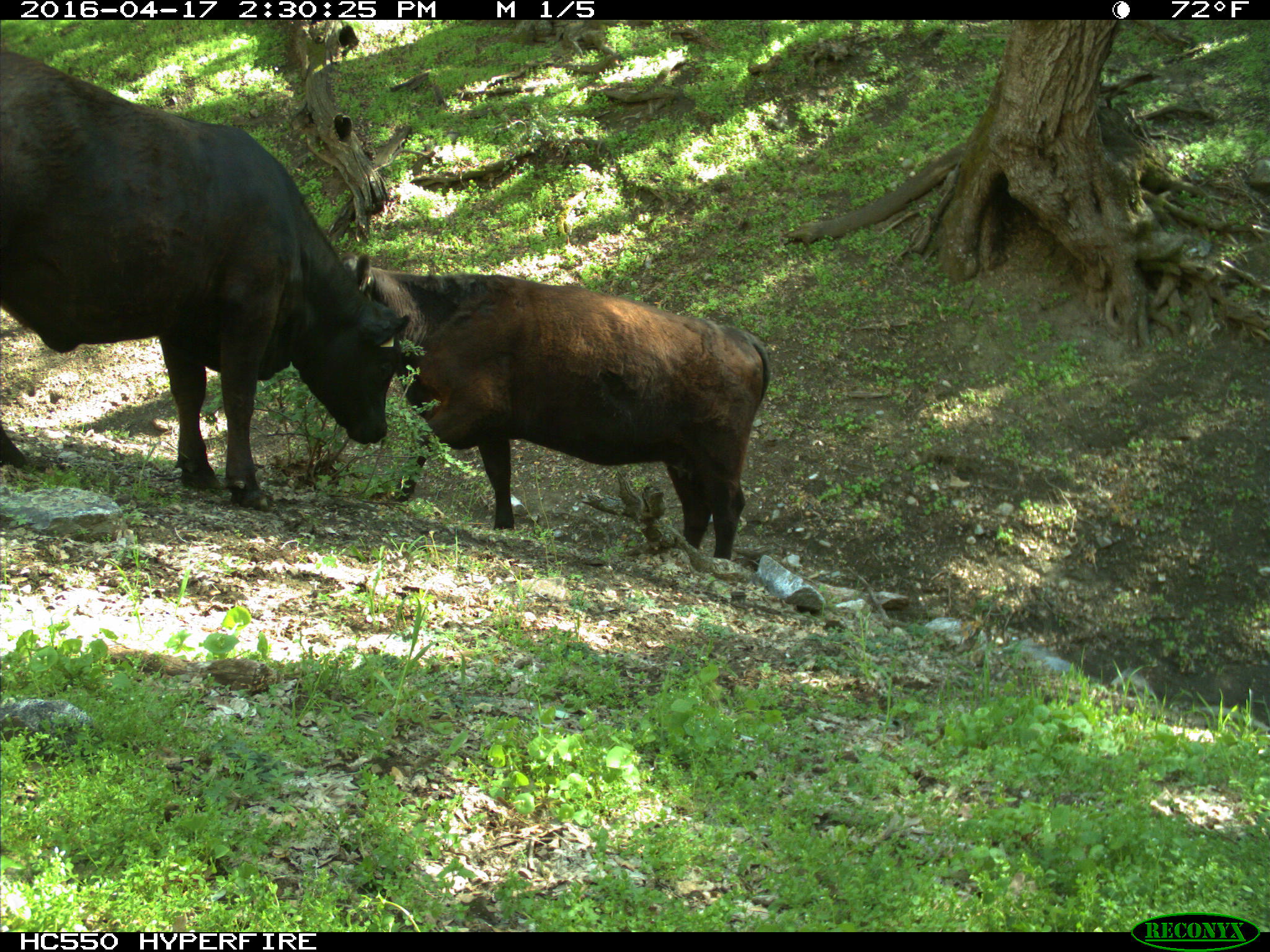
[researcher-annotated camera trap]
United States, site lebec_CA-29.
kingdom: Animalia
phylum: Chordata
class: Mammalia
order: Artiodactyla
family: Bovidae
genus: Bos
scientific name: Bos taurus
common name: domestic cow